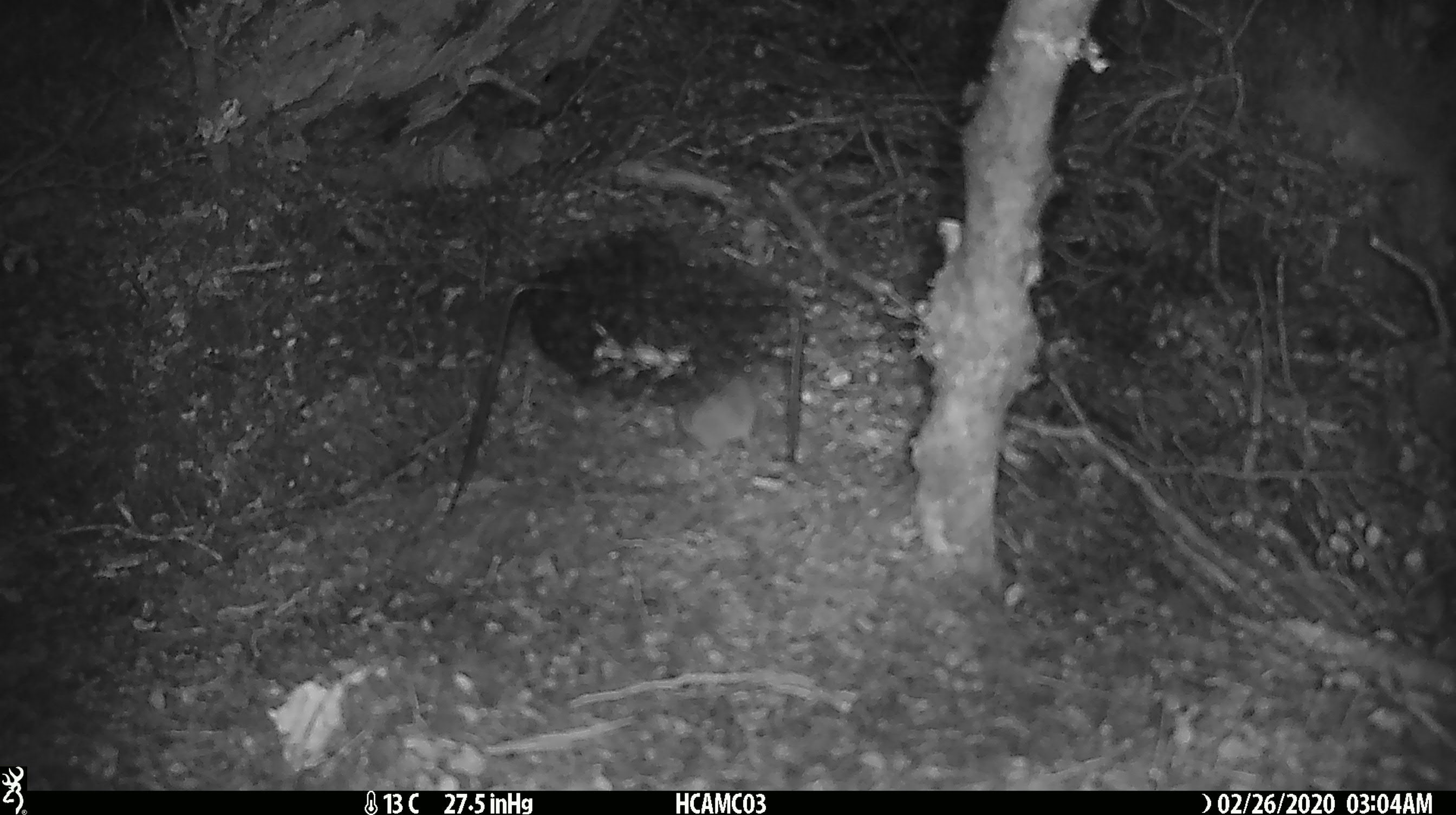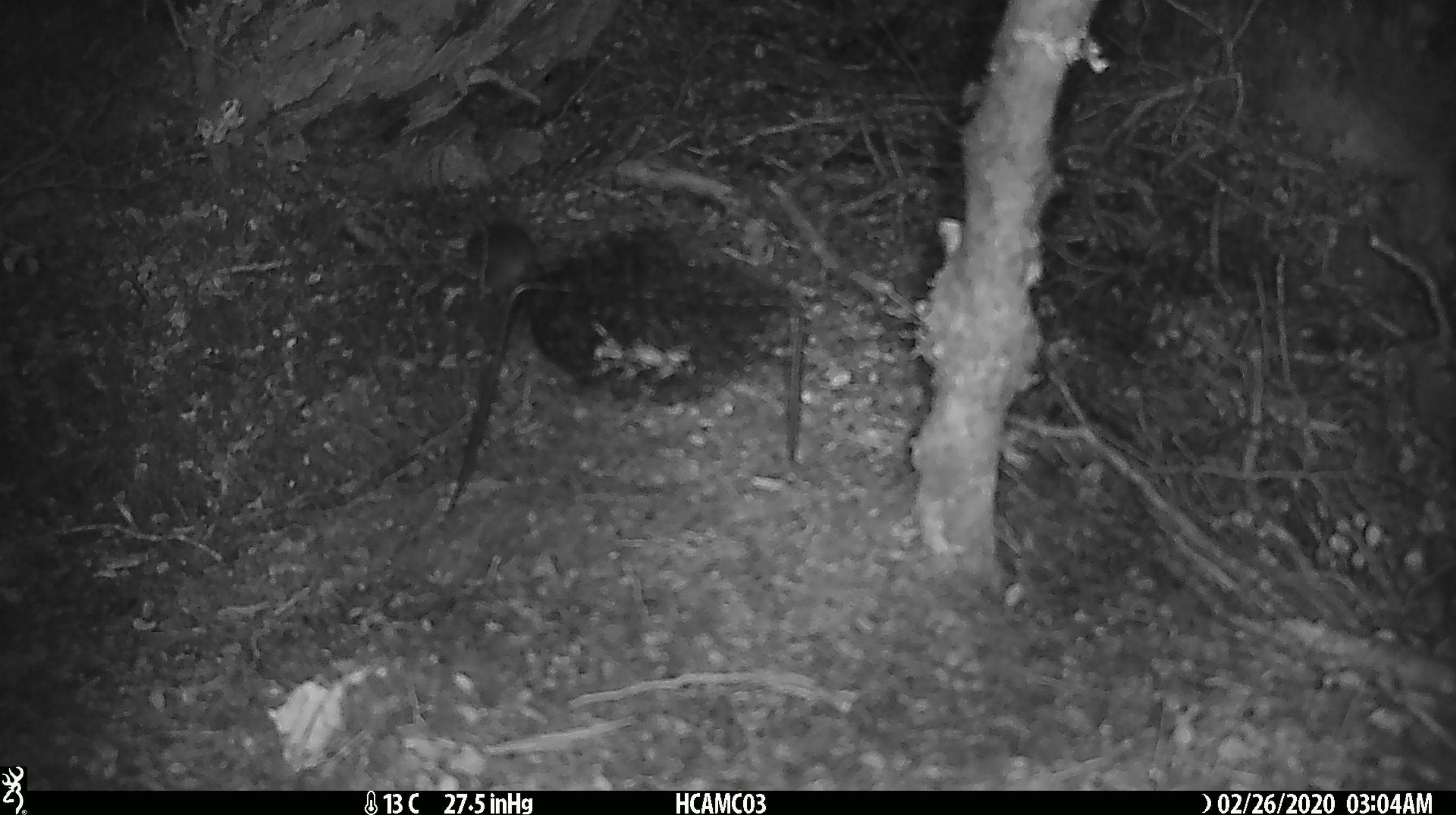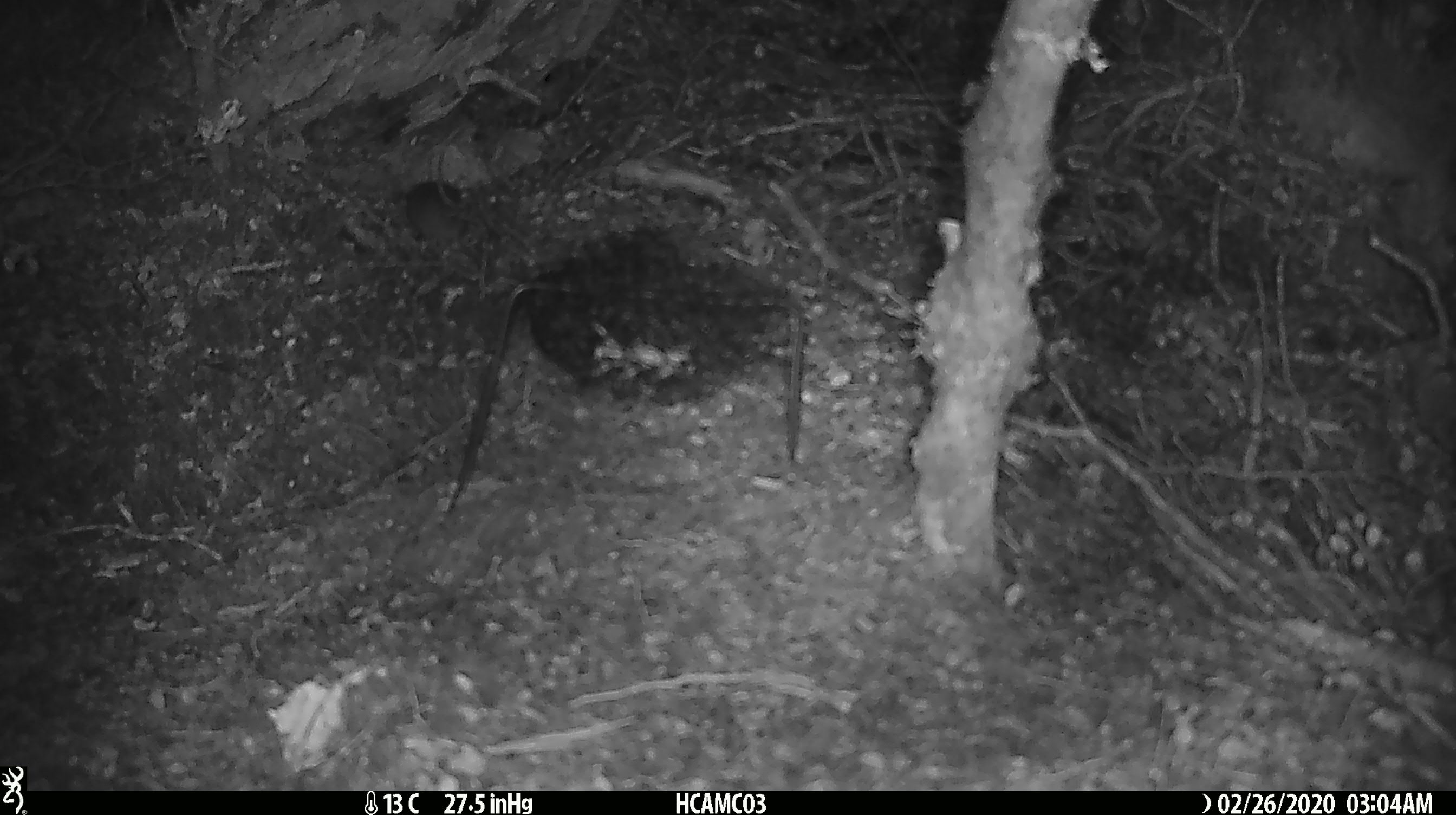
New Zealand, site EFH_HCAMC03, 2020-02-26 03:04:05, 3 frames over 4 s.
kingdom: Animalia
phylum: Chordata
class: Mammalia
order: Rodentia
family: Muridae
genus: Mus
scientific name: Mus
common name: mouse